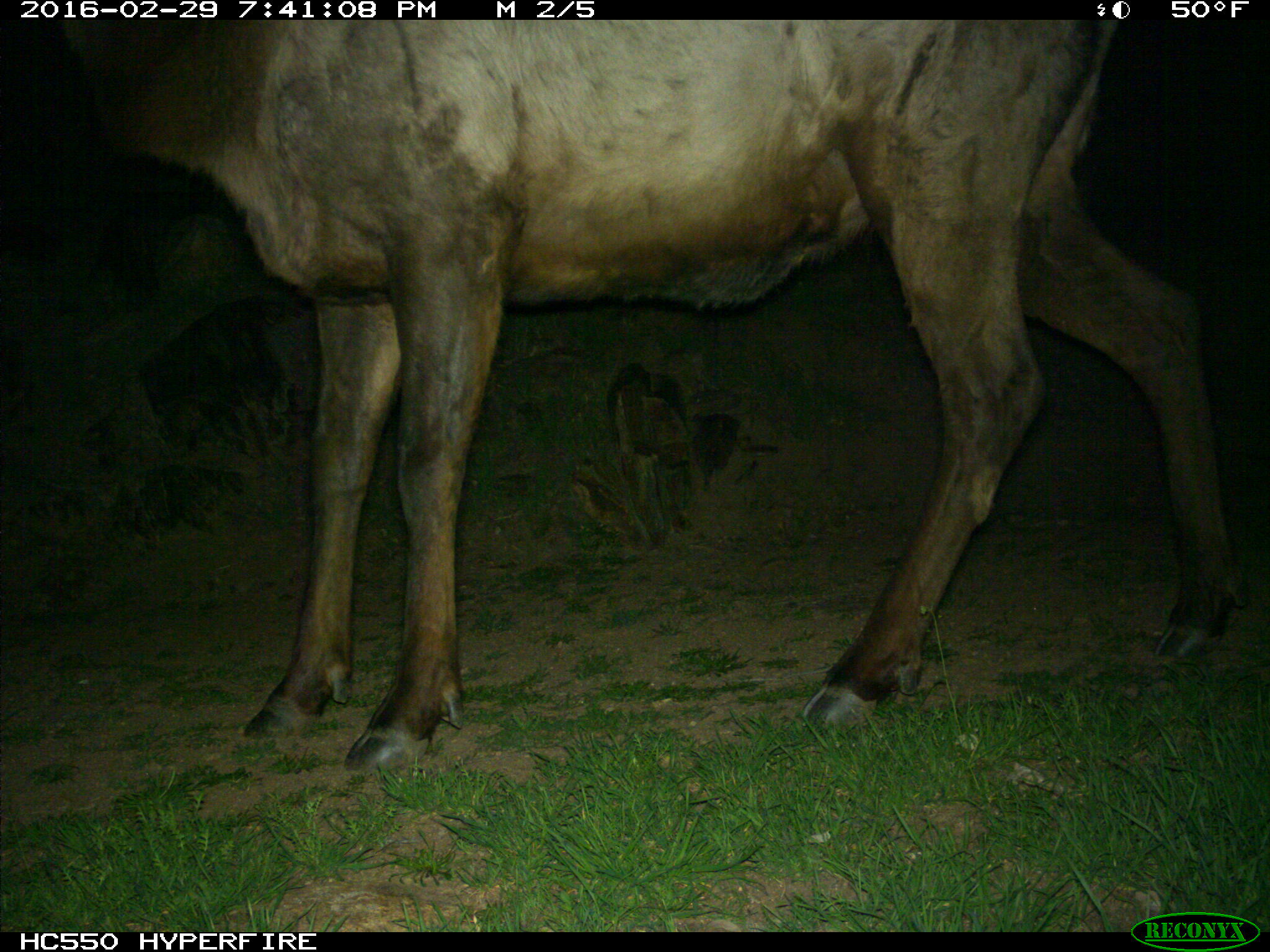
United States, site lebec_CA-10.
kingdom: Animalia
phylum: Chordata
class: Mammalia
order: Artiodactyla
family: Cervidae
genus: Cervus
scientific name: Cervus canadensis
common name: elk